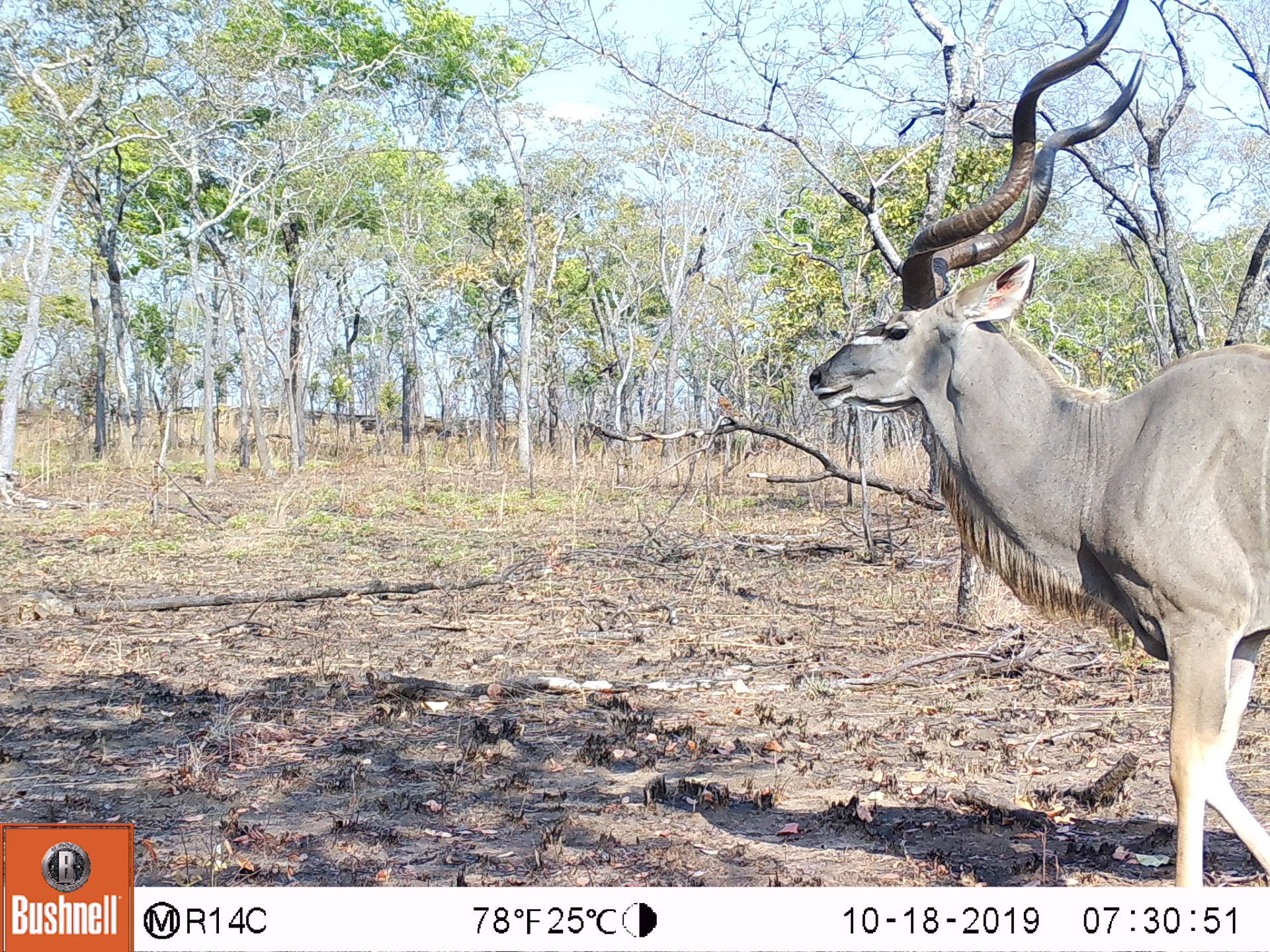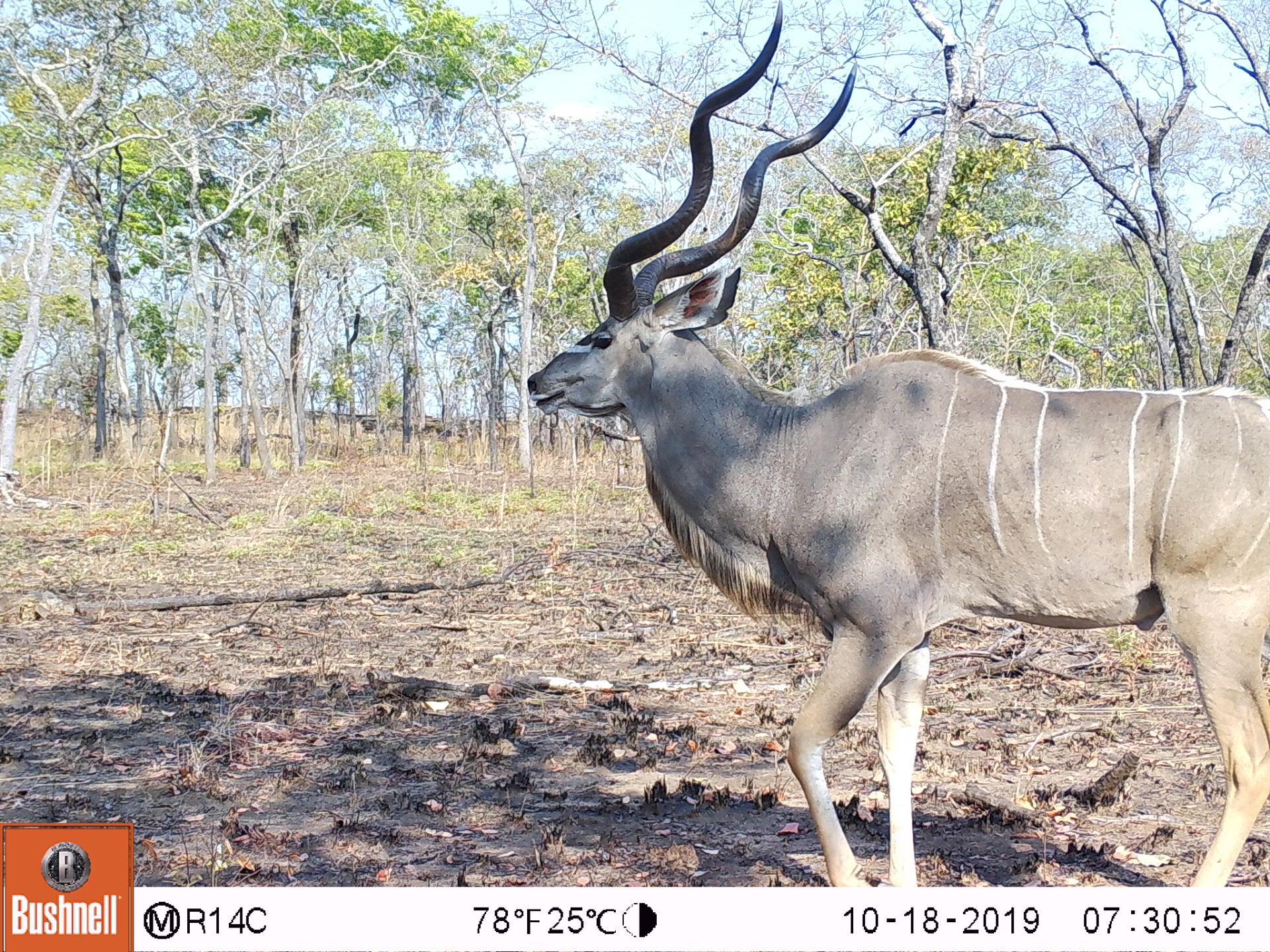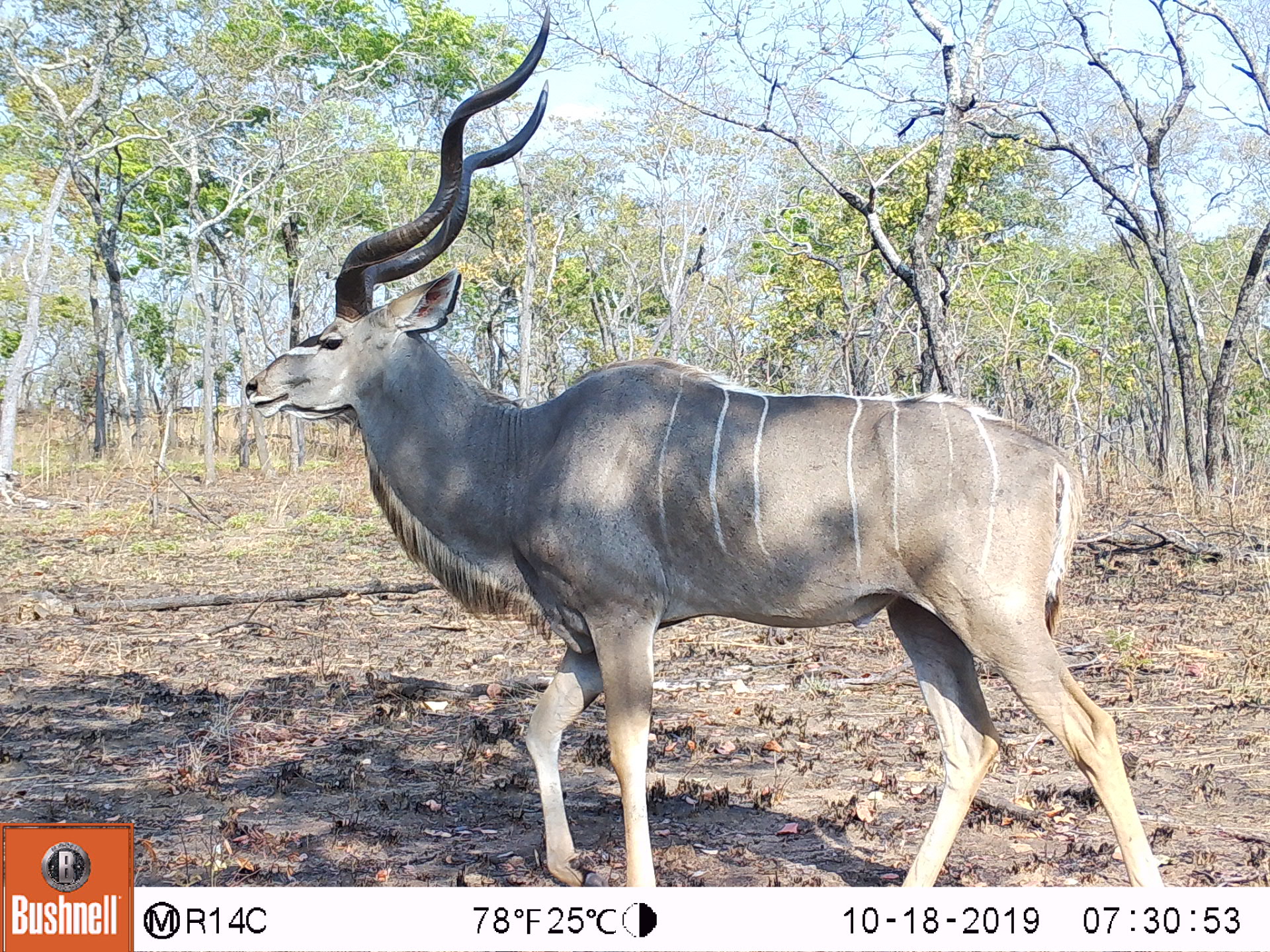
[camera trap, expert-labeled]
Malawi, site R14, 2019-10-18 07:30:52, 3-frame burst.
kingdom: Animalia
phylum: Chordata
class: Mammalia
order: Artiodactyla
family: Bovidae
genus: Tragelaphus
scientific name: Tragelaphus strepsiceros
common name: greater kudu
Greater kudu (Tragelaphus strepsiceros), count 1.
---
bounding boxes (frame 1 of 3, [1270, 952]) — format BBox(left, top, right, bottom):
greater kudu: BBox(804, 11, 1262, 875)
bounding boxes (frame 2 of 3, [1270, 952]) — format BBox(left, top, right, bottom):
greater kudu: BBox(514, 13, 1261, 882)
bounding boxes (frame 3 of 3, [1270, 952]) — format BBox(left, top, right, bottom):
greater kudu: BBox(222, 5, 1168, 880)